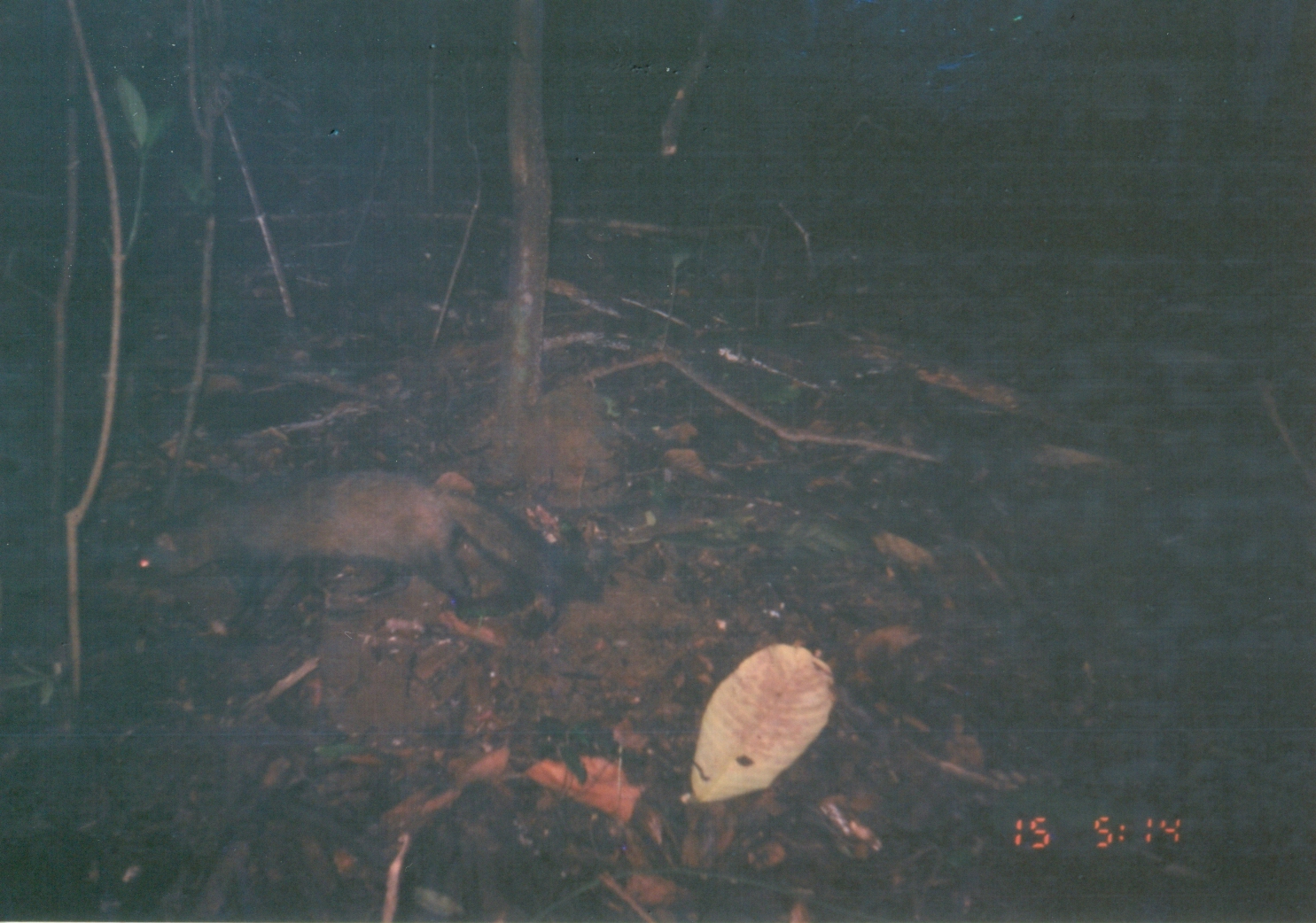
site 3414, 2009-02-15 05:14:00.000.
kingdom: Animalia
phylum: Chordata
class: Mammalia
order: Carnivora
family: Herpestidae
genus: Bdeogale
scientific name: Bdeogale crassicauda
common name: bushy-tailed mongoose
Bdeogale crassicauda (bushy-tailed mongoose), count 1.